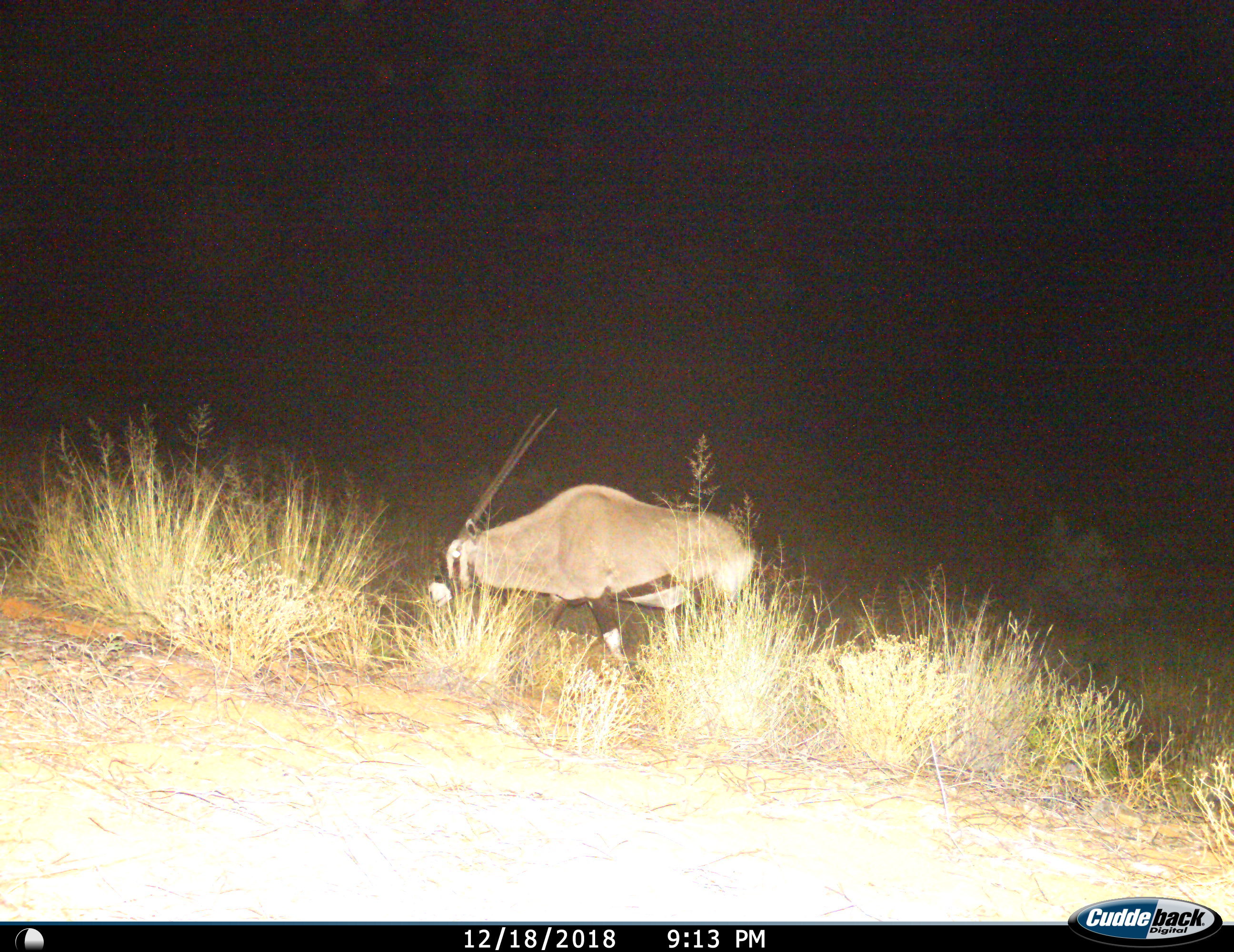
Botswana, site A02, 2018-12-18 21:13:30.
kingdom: Animalia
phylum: Chordata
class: Mammalia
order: Artiodactyla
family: Bovidae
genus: Oryx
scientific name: Oryx gazella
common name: gemsbok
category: gemsbokoryx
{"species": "gemsbokoryx (gemsbok) (Oryx gazella)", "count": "1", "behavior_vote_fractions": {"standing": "10%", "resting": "0%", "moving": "40%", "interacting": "0%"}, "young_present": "0%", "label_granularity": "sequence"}